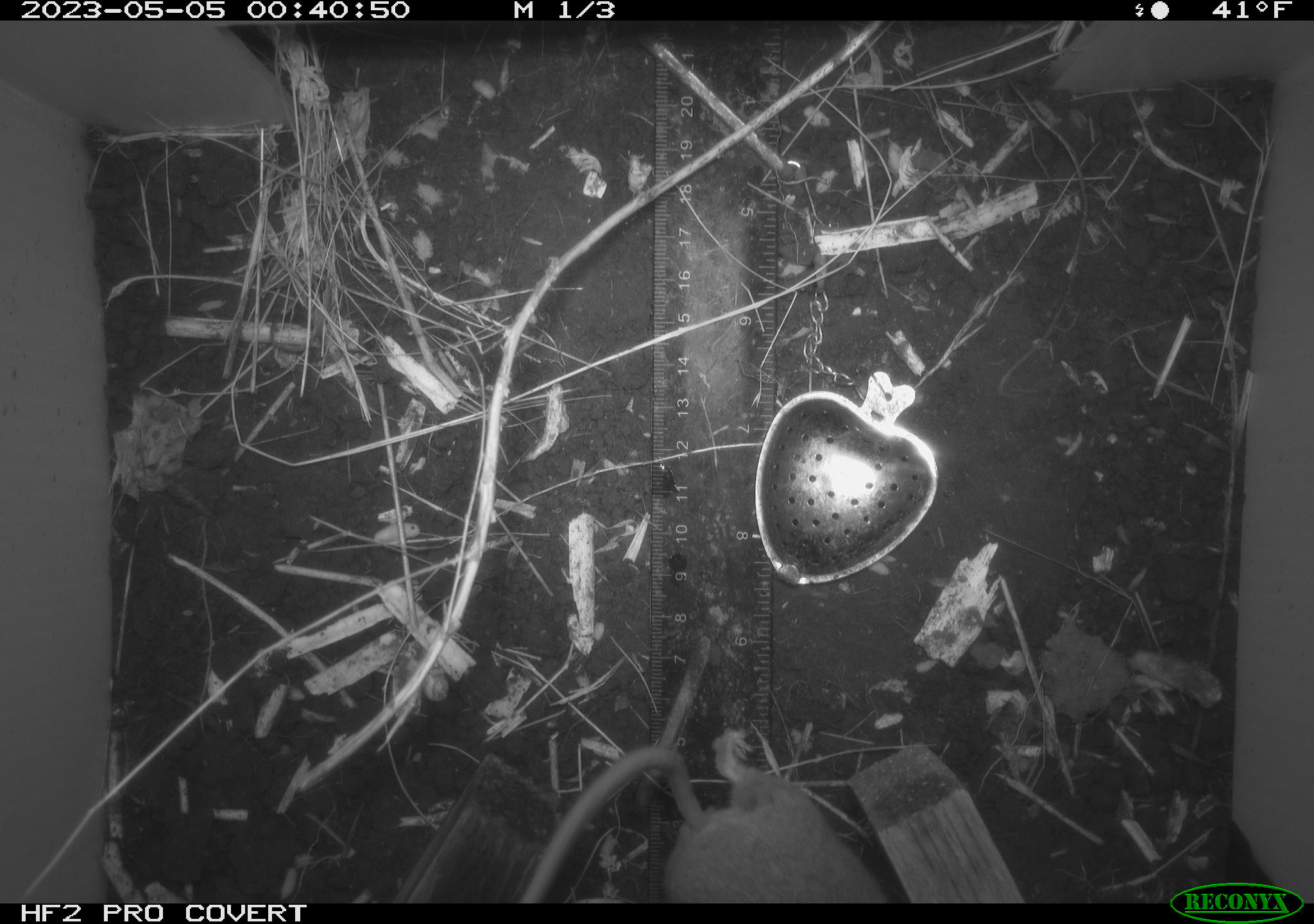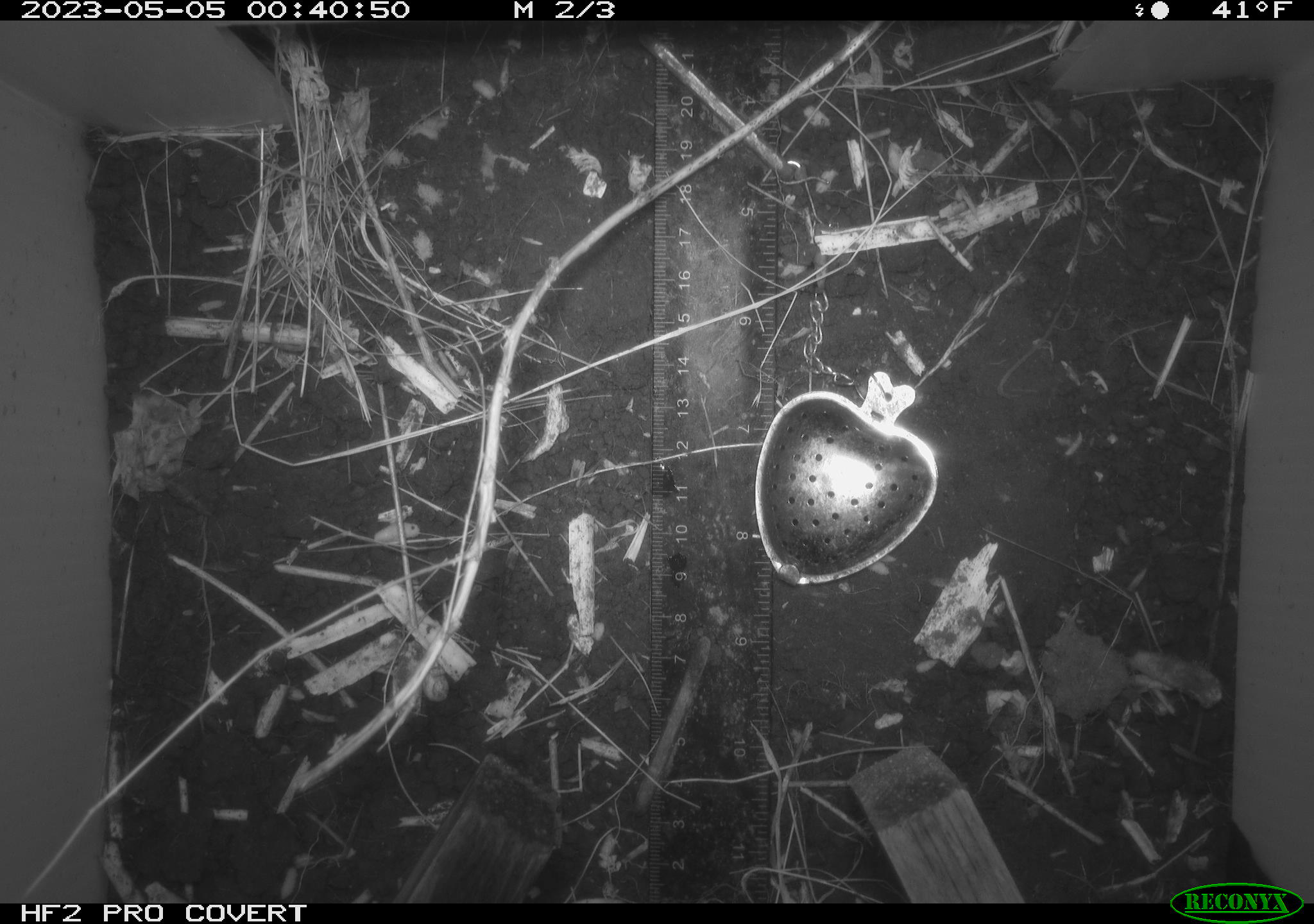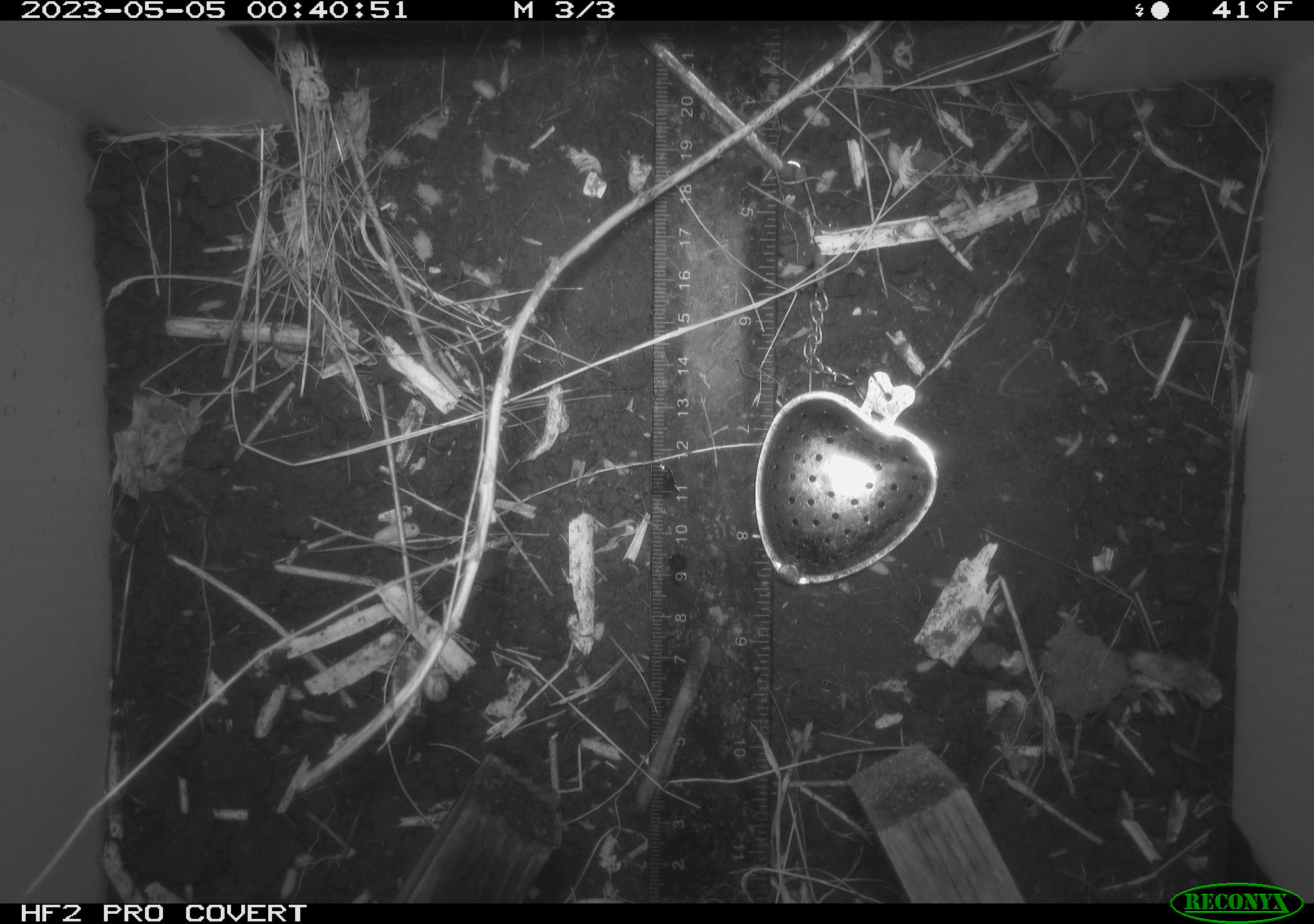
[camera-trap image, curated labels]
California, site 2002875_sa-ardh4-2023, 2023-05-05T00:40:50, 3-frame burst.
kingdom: Animalia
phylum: Chordata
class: Mammalia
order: Rodentia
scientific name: Rodentia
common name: mouse species